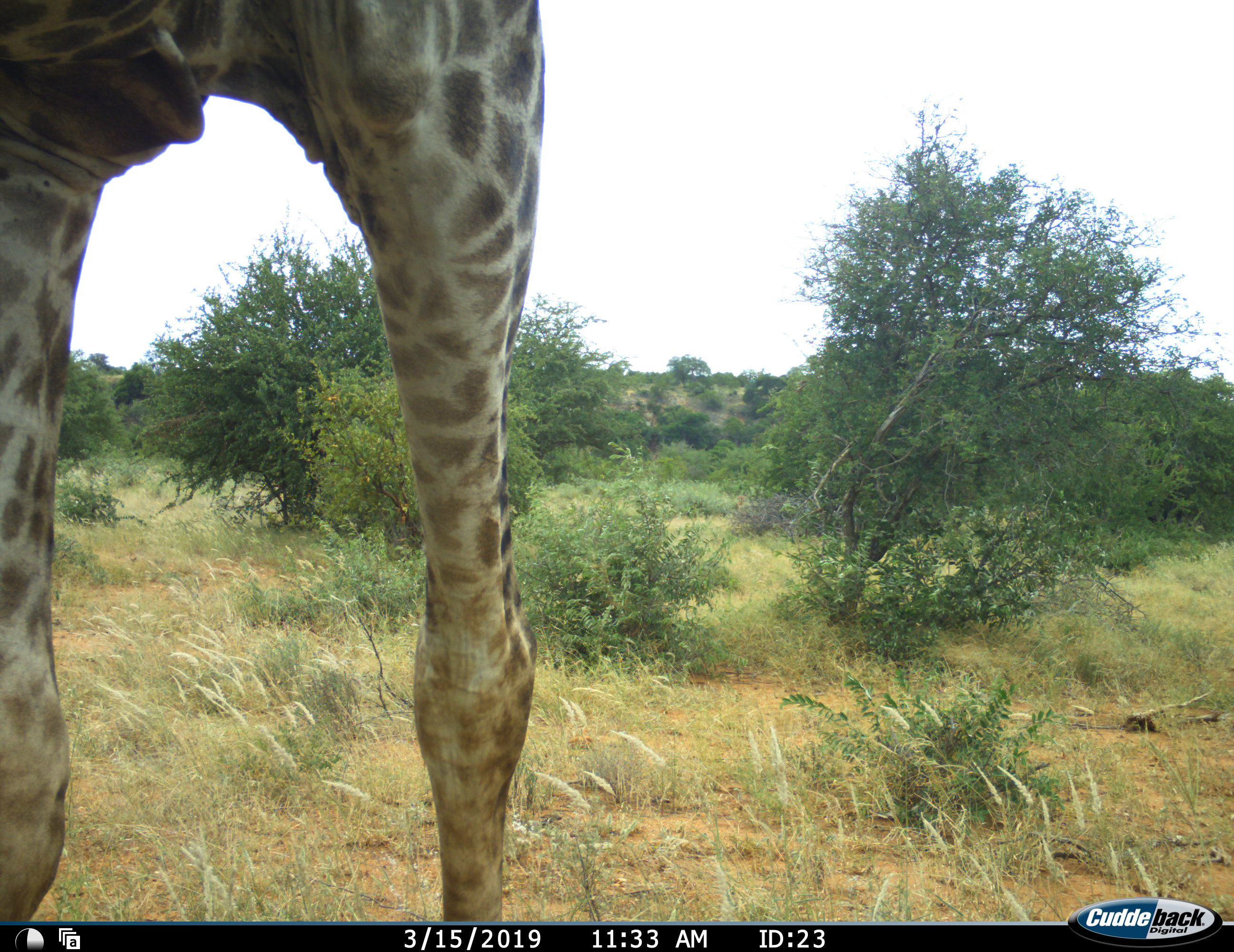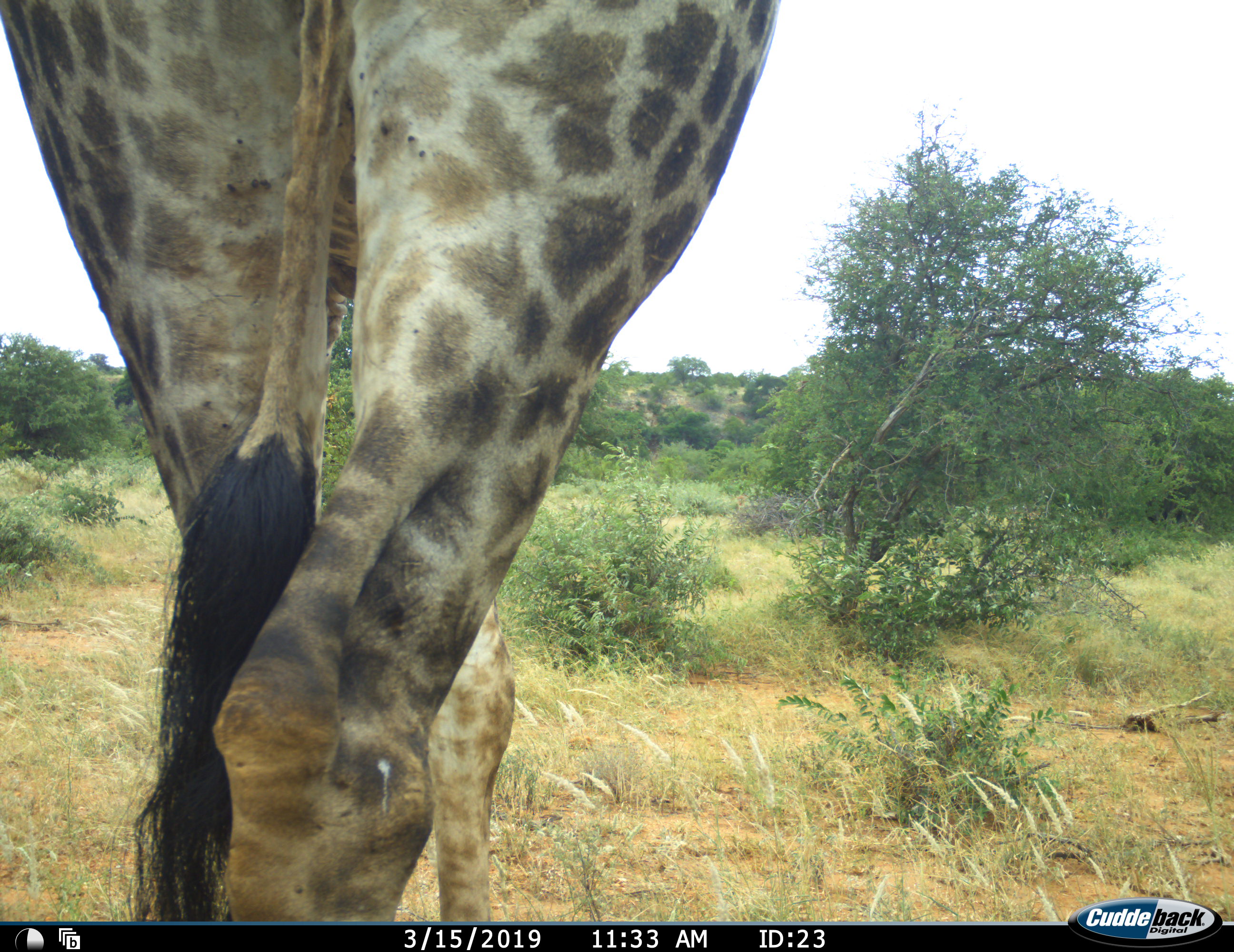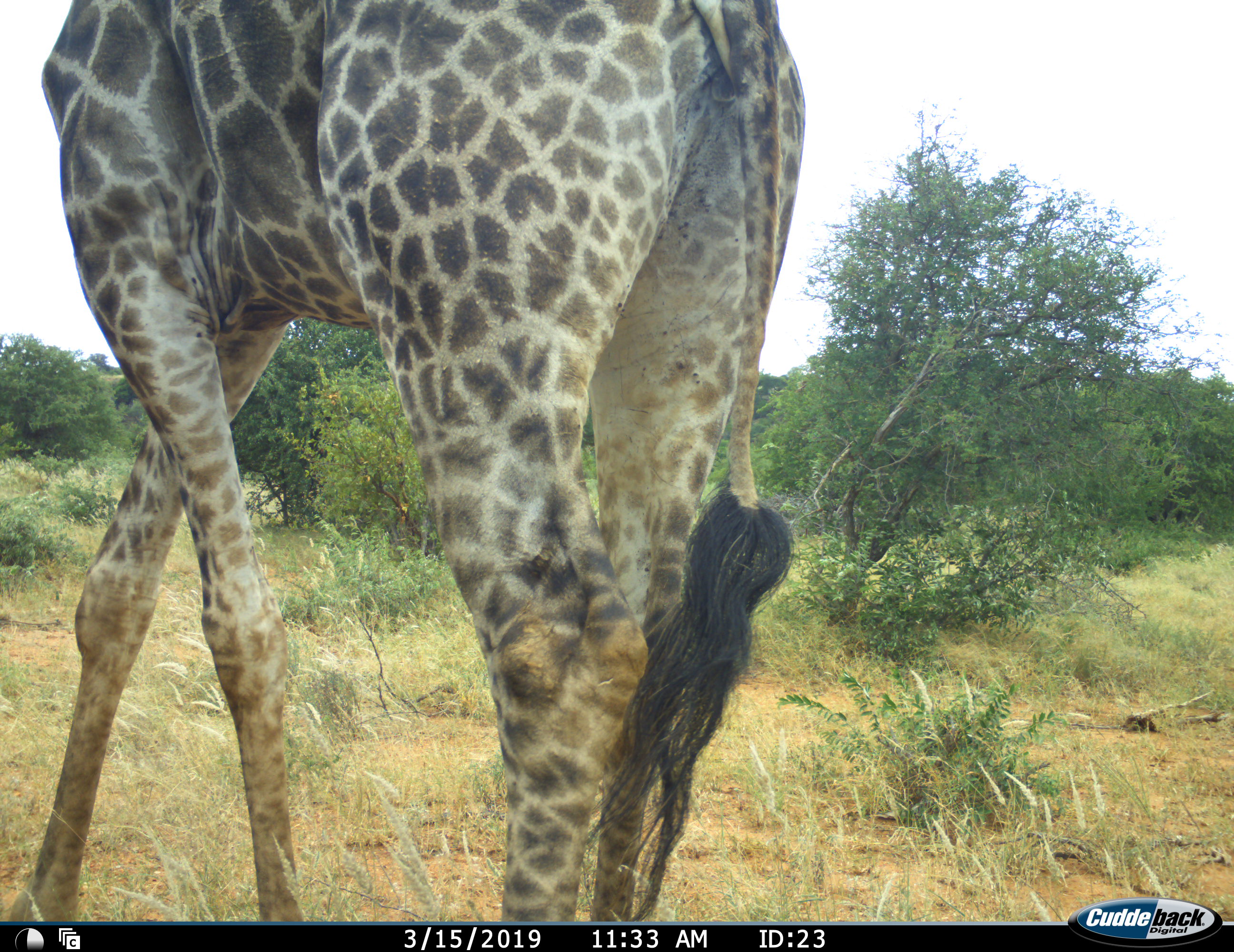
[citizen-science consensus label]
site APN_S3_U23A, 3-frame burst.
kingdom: Animalia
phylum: Chordata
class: Mammalia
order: Artiodactyla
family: Giraffidae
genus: Giraffa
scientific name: Giraffa camelopardalis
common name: giraffe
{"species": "giraffe (Giraffa camelopardalis)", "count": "1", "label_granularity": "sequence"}